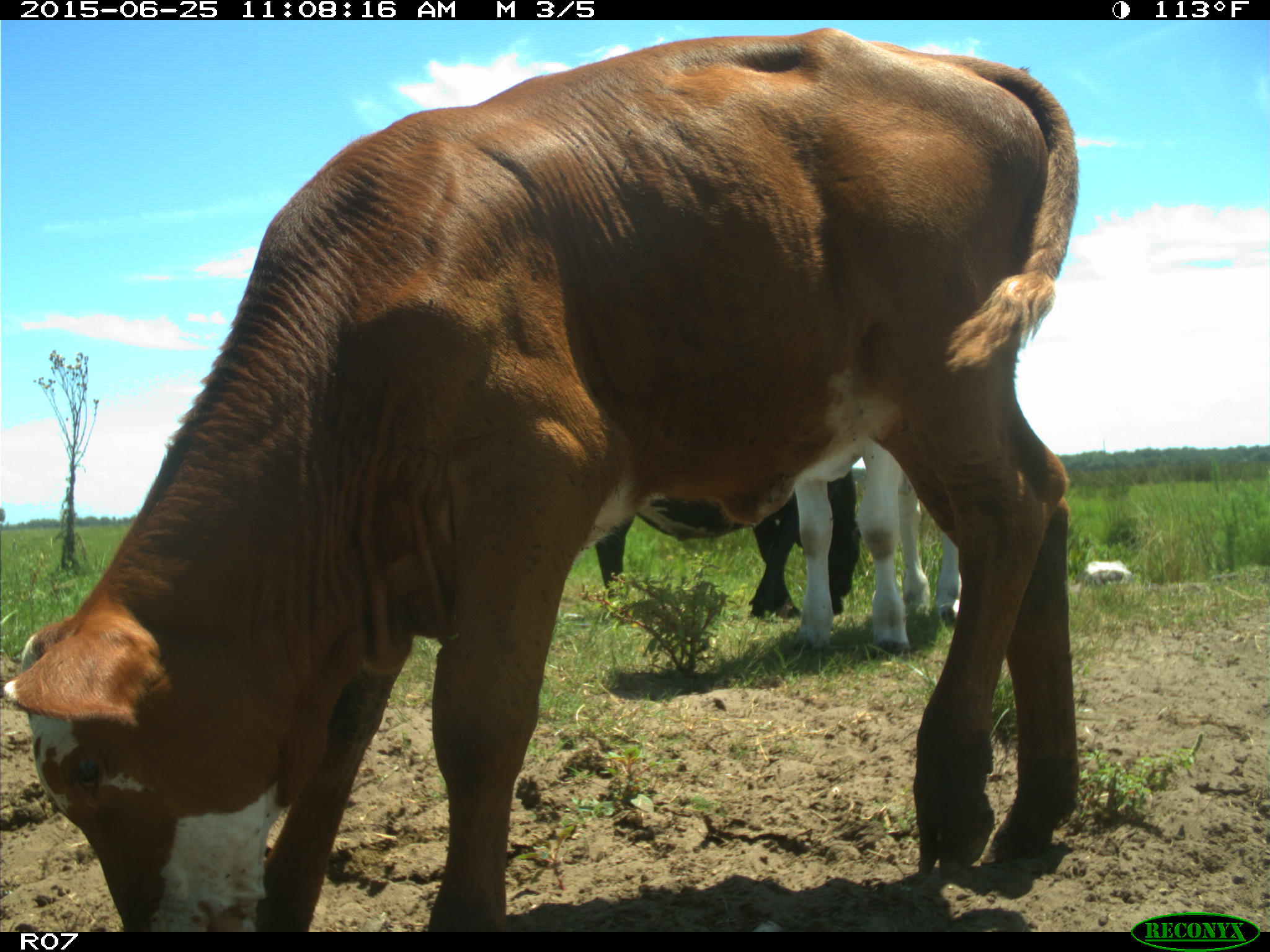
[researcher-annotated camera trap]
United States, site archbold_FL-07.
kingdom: Animalia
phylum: Chordata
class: Mammalia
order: Artiodactyla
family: Bovidae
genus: Bos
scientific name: Bos taurus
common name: domestic cow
Bos taurus (domestic cow).